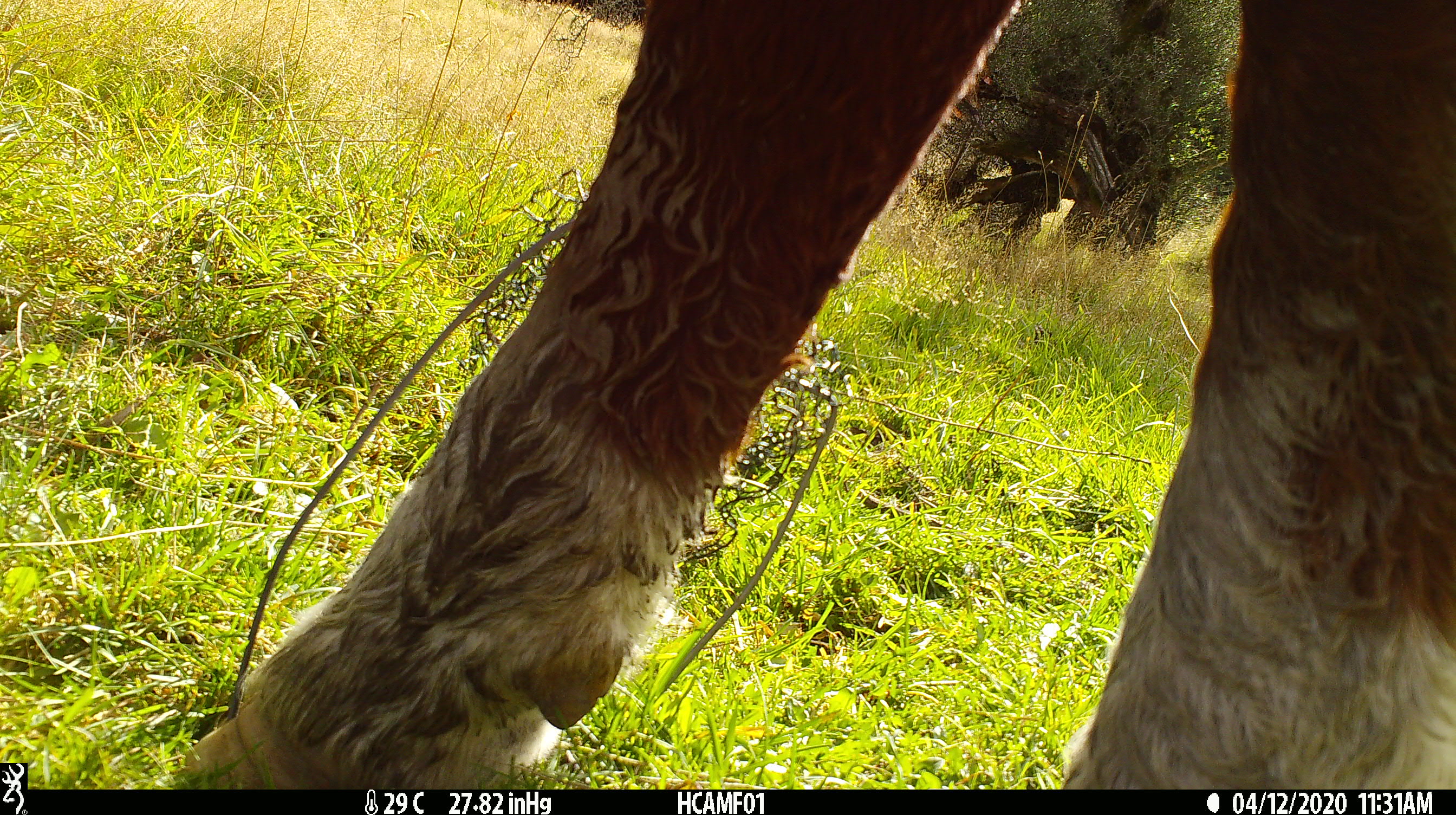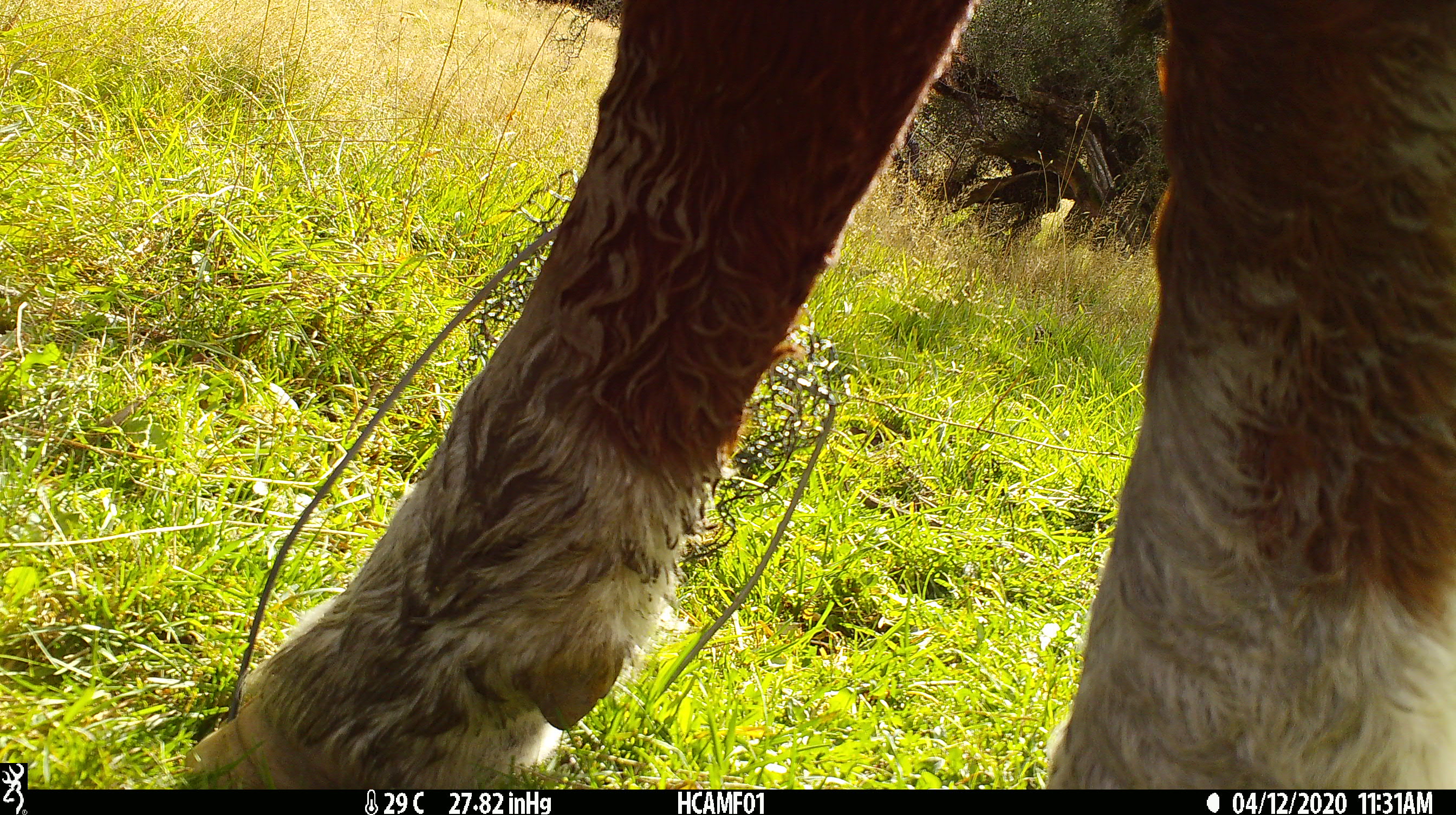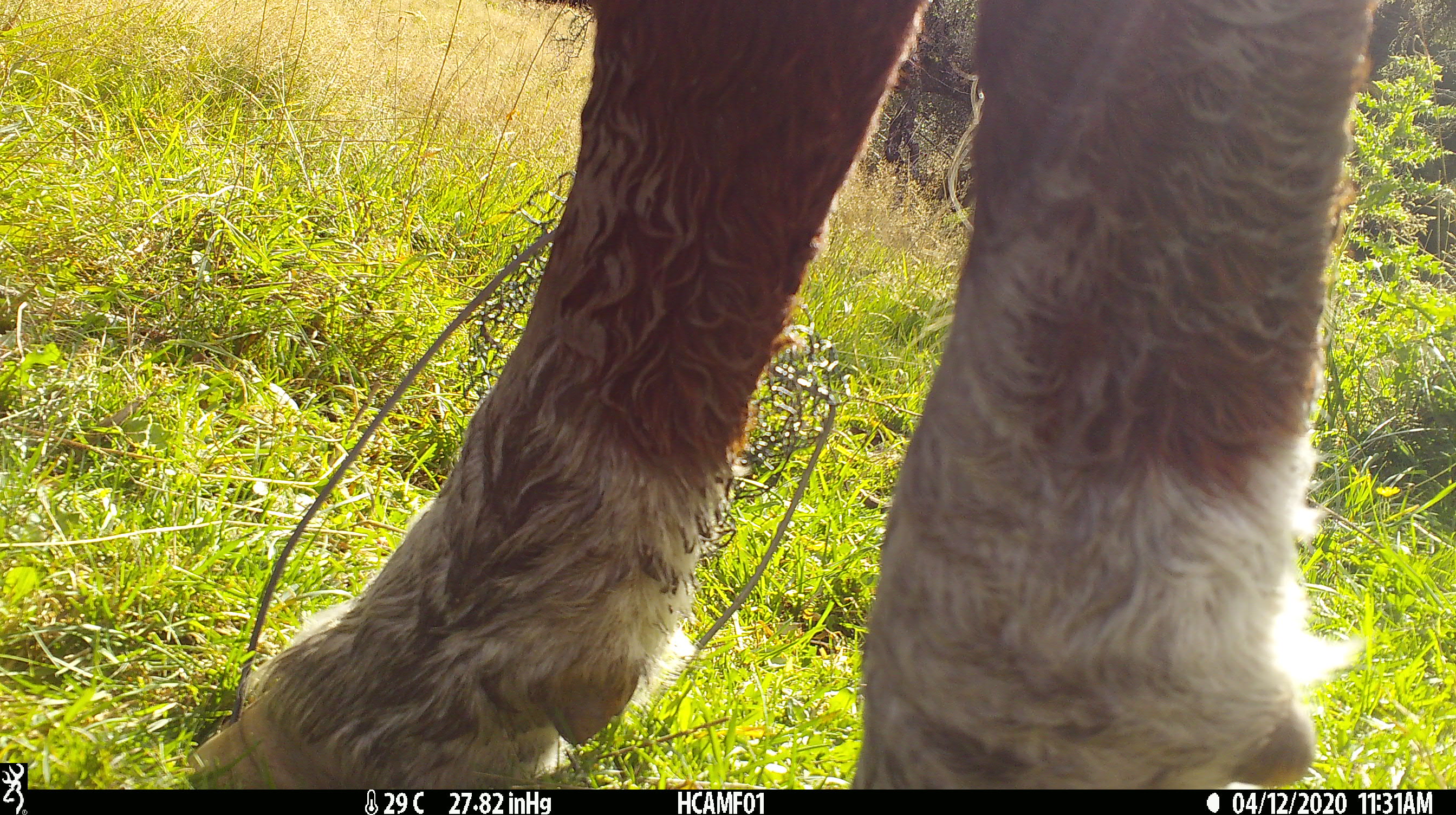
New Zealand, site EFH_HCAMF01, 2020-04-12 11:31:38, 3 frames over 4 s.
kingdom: Animalia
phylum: Chordata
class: Mammalia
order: Artiodactyla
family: Bovidae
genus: Bos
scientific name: Bos taurus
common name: domestic cow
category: cow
Cow (domestic cow) (Bos taurus).